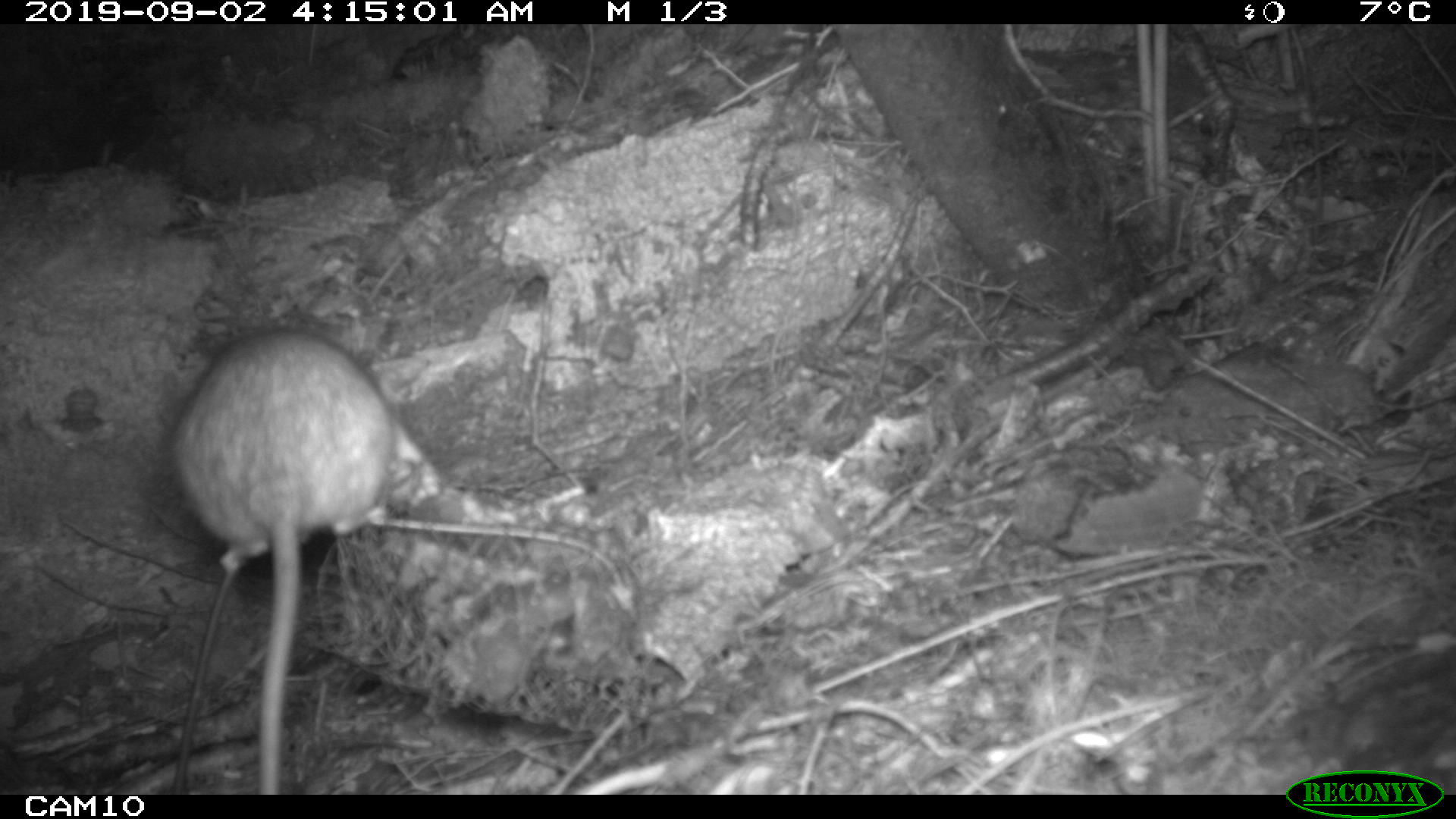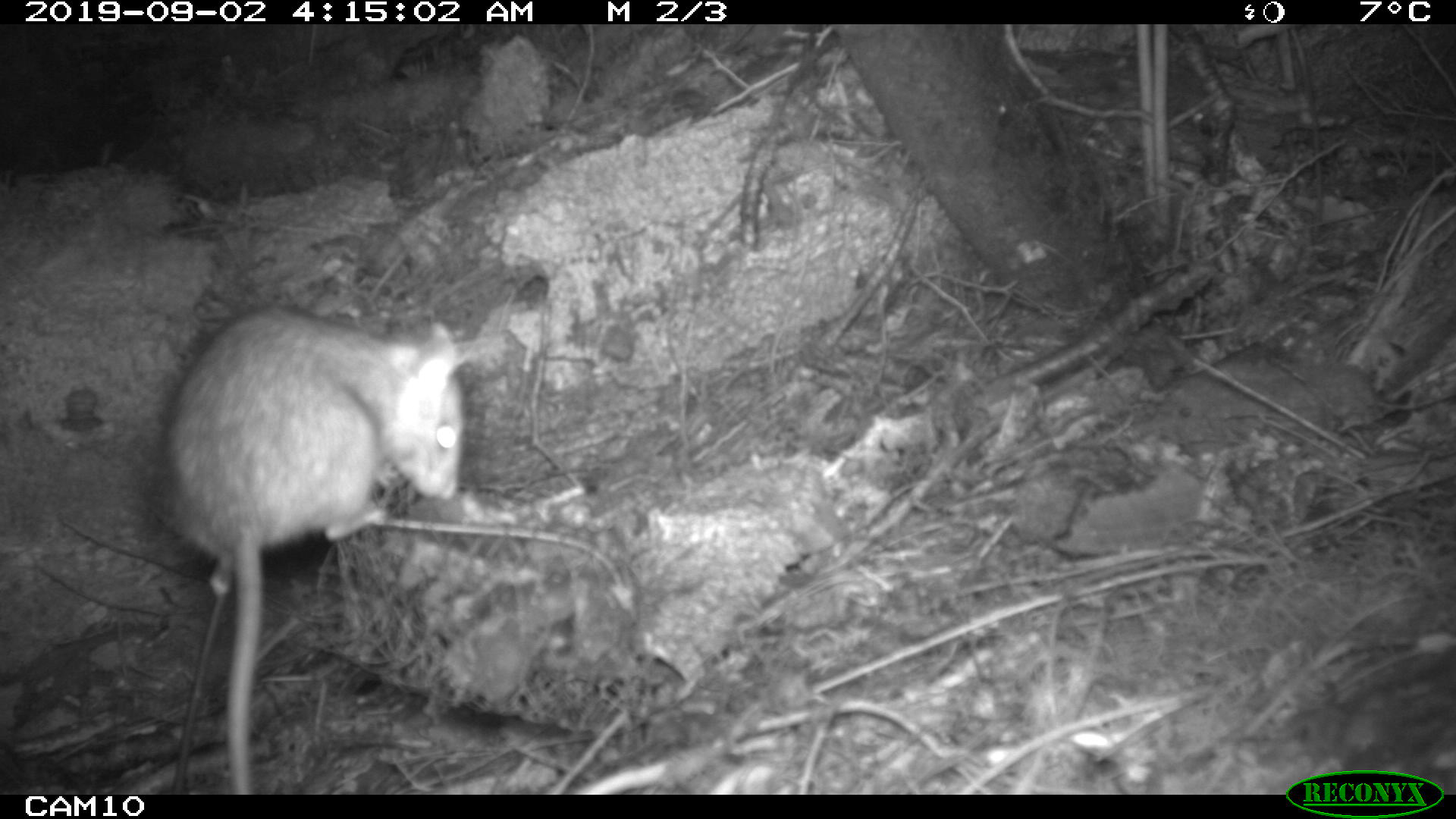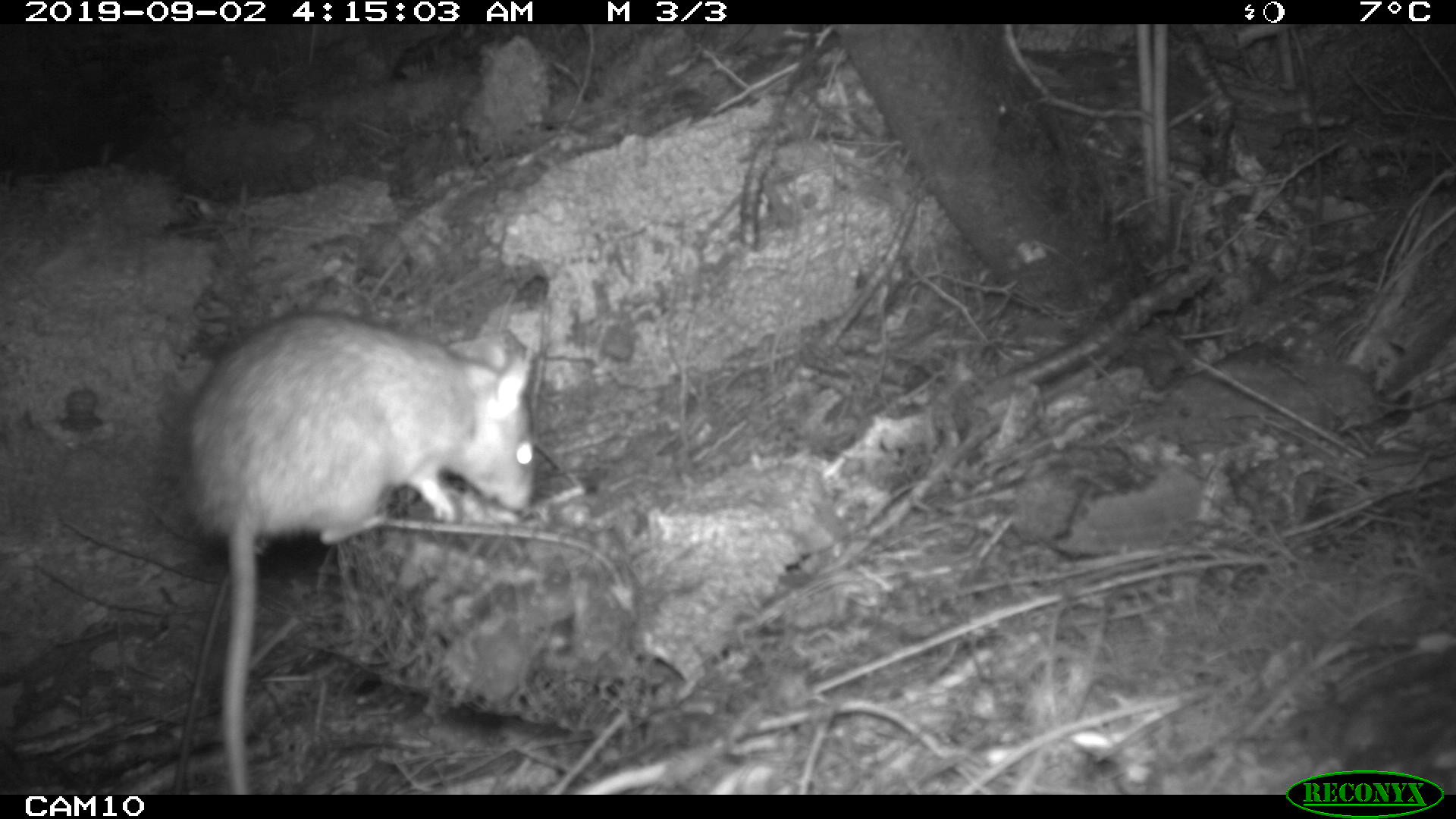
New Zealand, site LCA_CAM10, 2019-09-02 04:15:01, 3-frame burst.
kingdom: Animalia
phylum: Chordata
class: Mammalia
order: Rodentia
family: Muridae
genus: Rattus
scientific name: Rattus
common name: rat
Rat (Rattus).